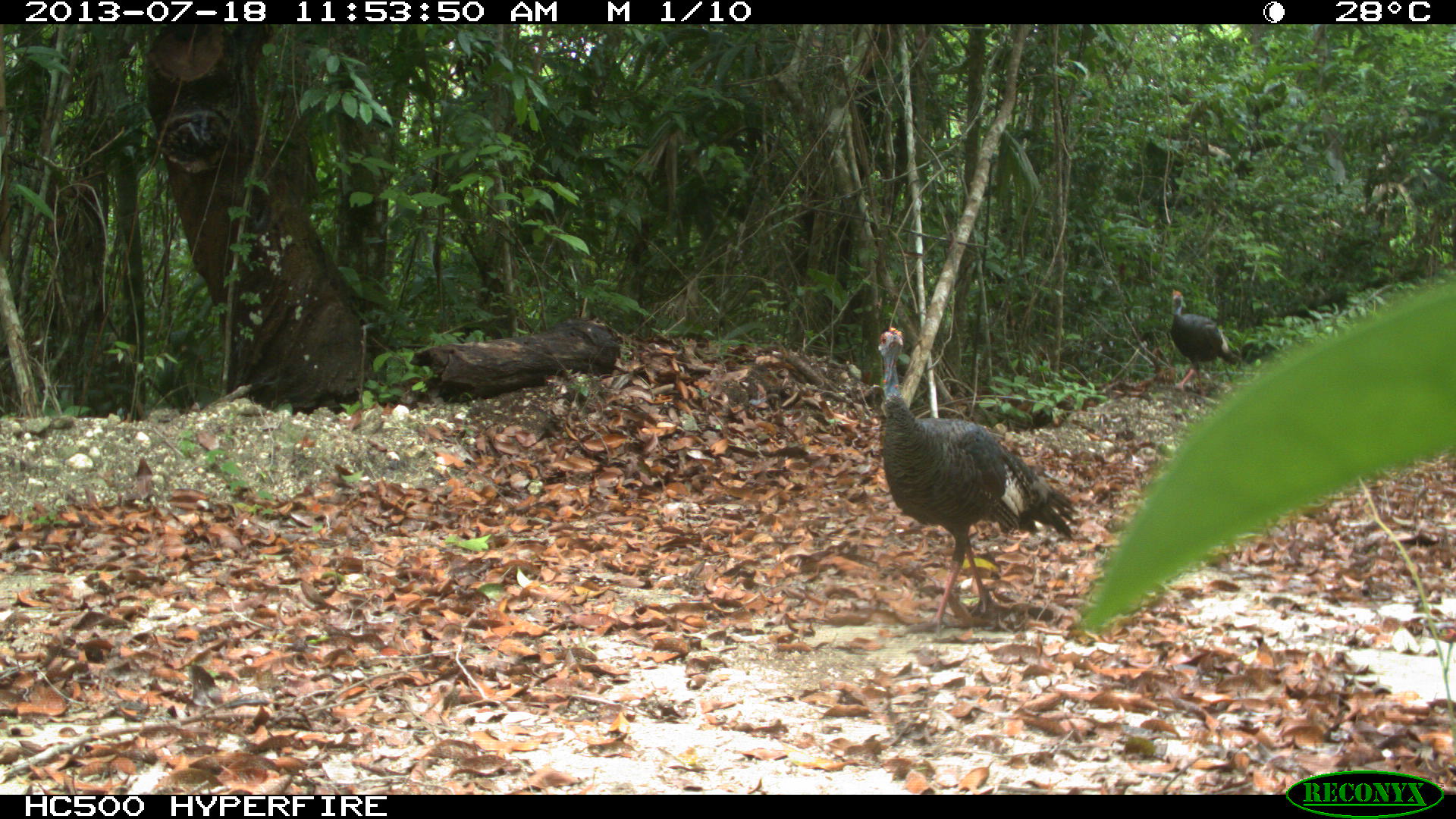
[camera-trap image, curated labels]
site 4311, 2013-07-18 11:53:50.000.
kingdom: Animalia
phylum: Chordata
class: Aves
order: Galliformes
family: Phasianidae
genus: Meleagris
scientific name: Meleagris ocellata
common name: ocellated turkey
Meleagris ocellata (ocellated turkey), count 2.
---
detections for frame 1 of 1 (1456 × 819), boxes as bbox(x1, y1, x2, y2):
meleagris ocellata: bbox(876, 325, 1078, 626); bbox(1170, 288, 1241, 396)